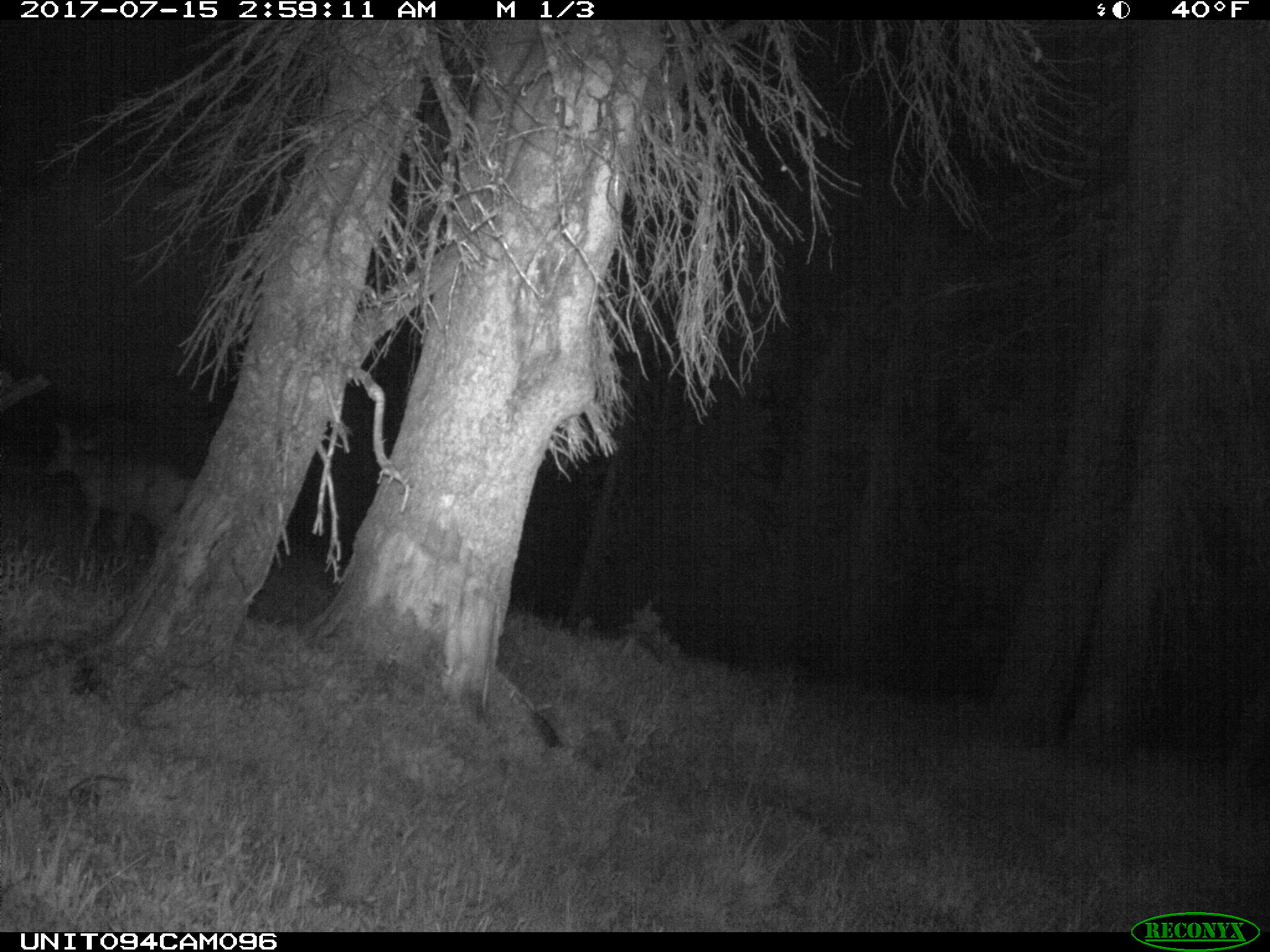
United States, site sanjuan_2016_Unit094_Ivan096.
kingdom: Animalia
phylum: Chordata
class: Mammalia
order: Artiodactyla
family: Cervidae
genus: Odocoileus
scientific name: Odocoileus hemionus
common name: mule deer